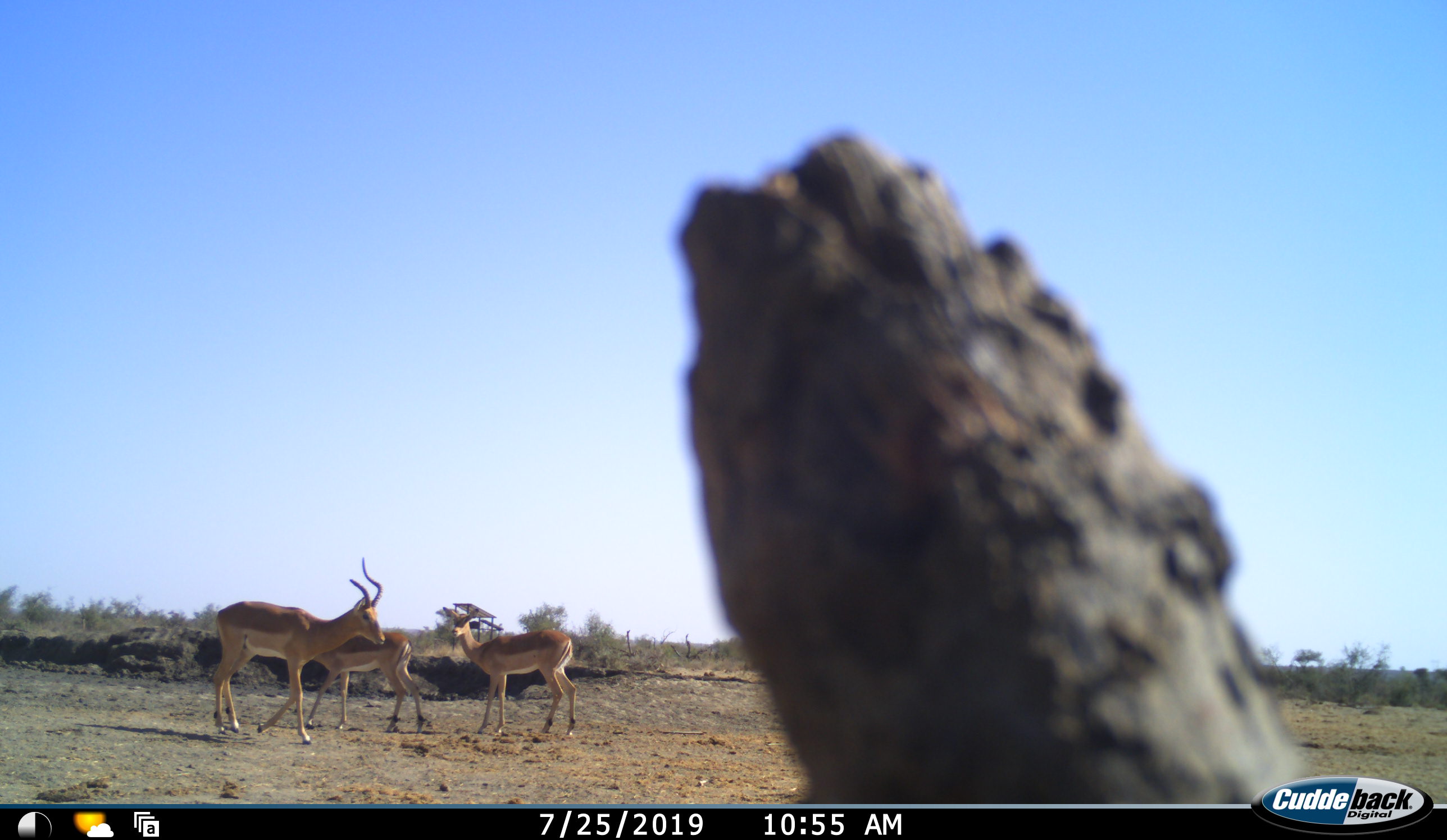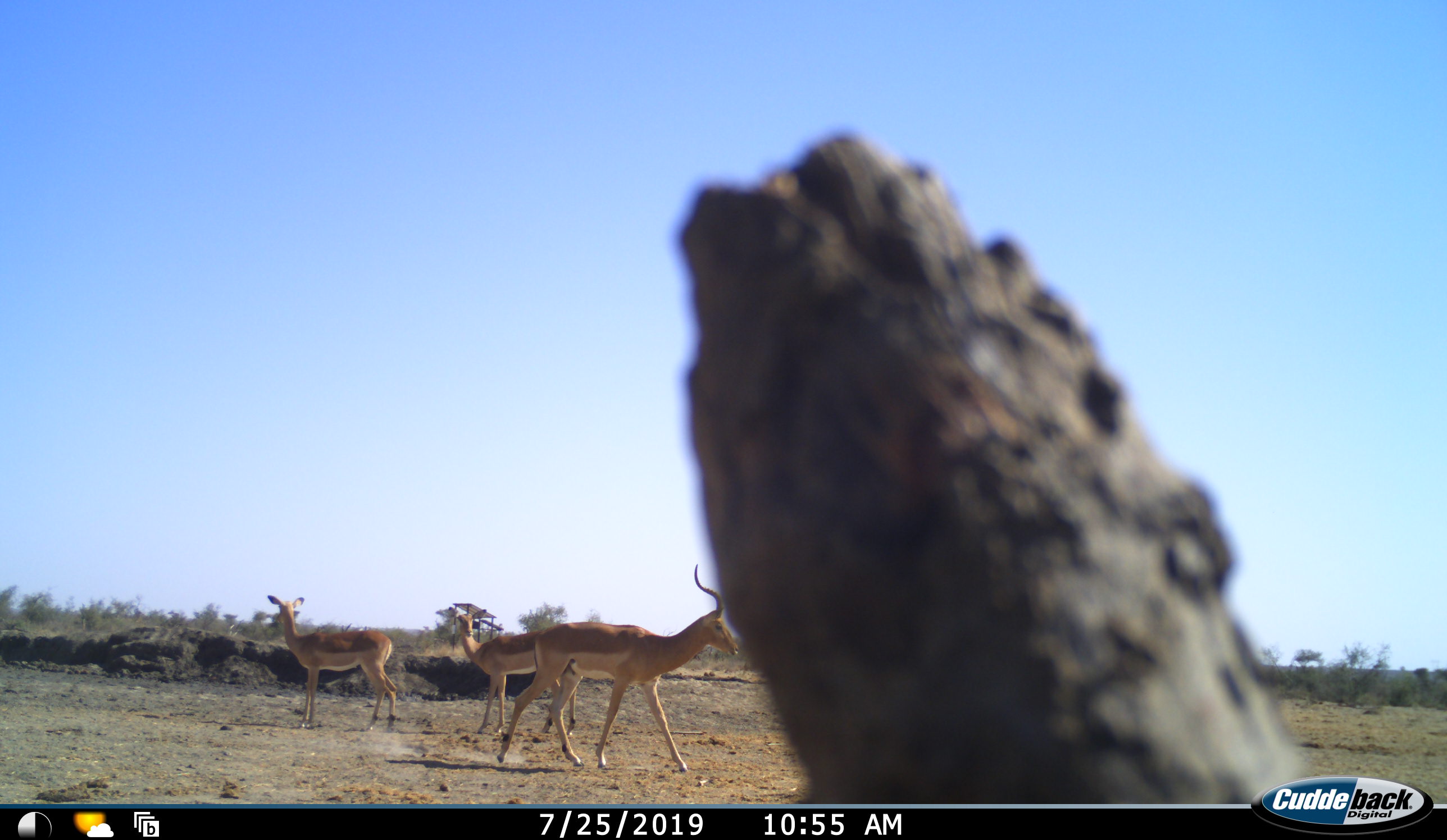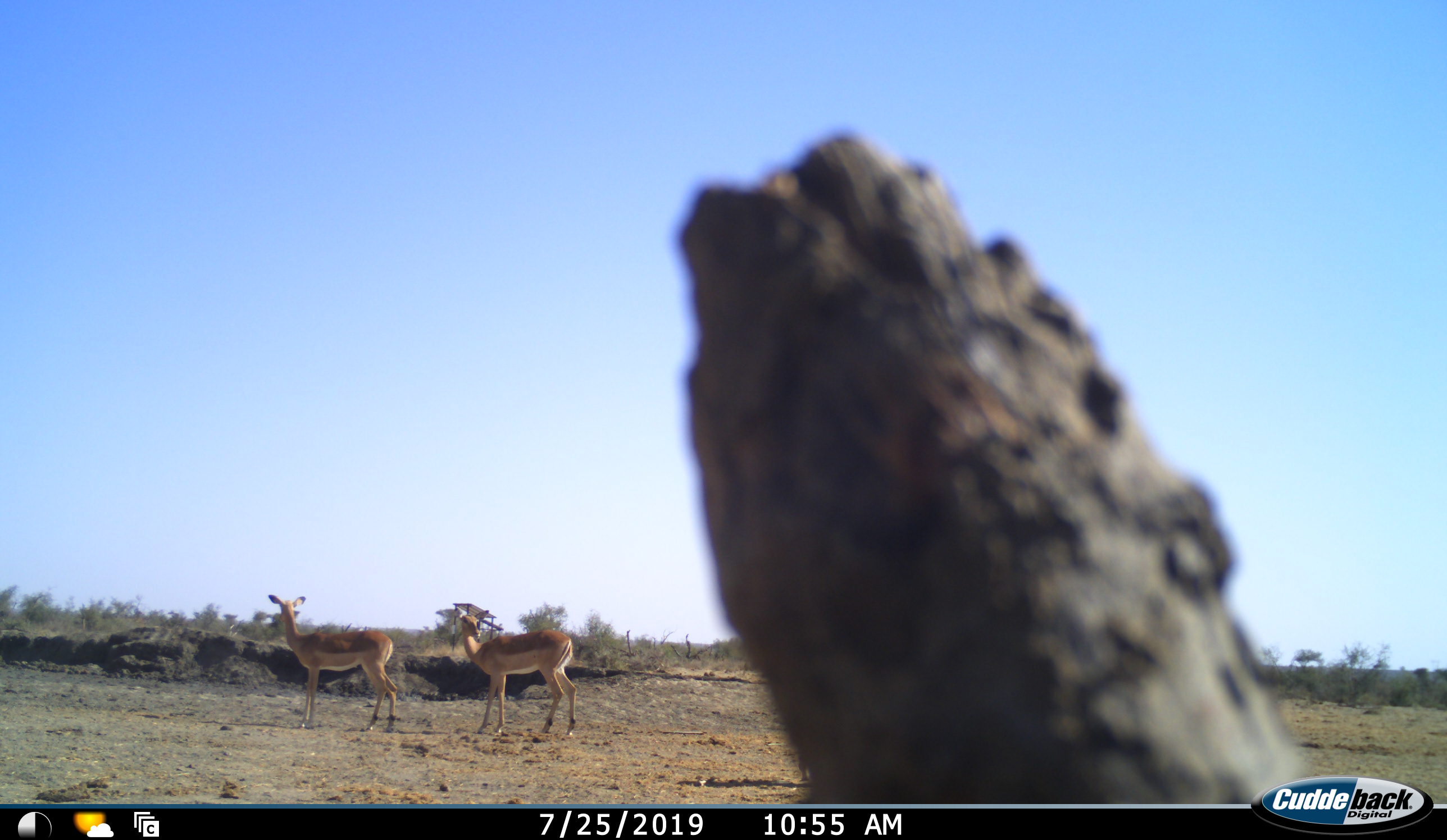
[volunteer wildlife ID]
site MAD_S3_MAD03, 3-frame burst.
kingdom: Animalia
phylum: Chordata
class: Mammalia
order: Artiodactyla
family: Bovidae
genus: Aepyceros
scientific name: Aepyceros melampus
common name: impala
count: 3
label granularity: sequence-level